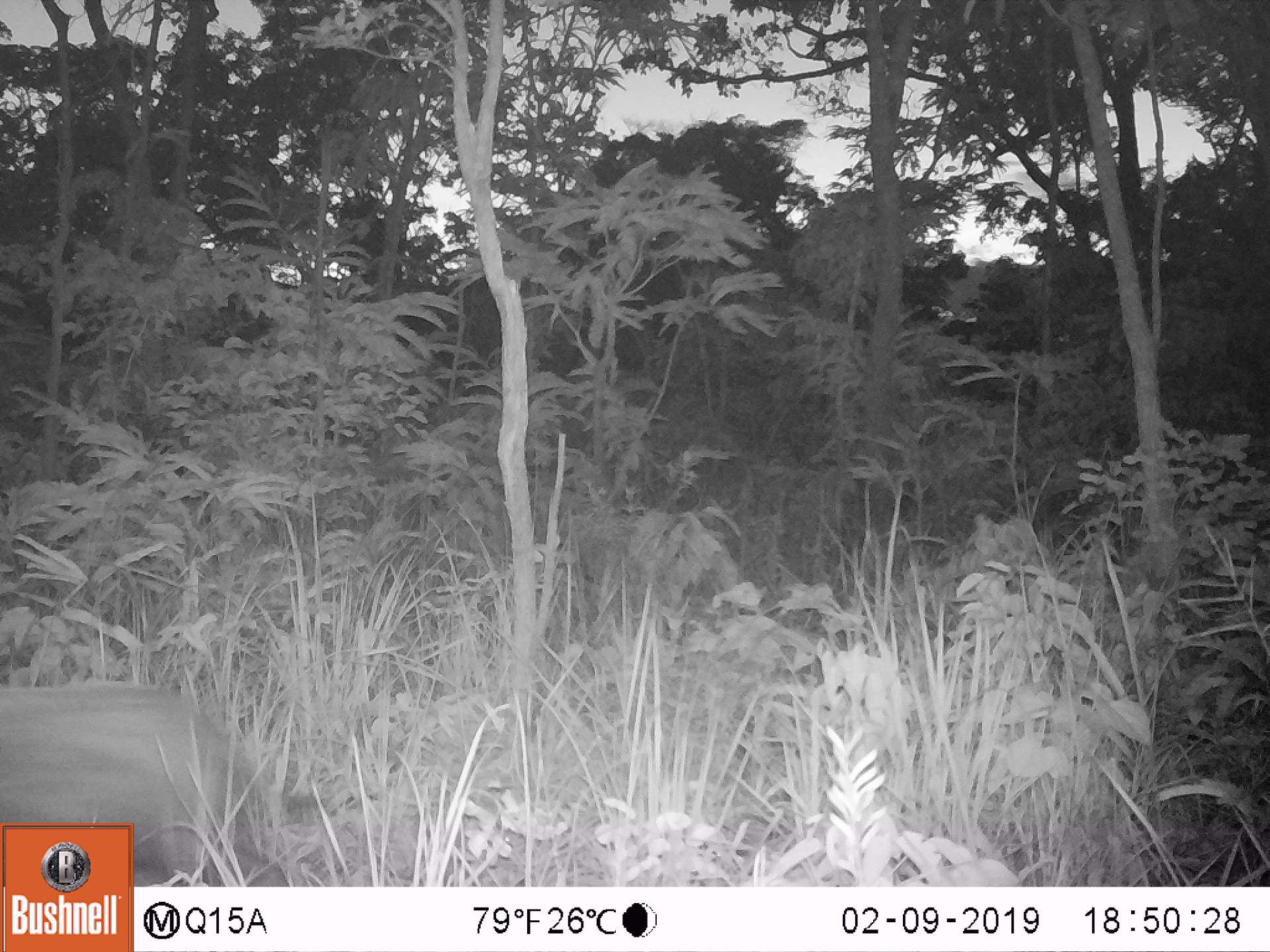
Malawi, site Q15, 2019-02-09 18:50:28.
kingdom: Animalia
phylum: Chordata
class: Mammalia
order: Artiodactyla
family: Suidae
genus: Potamochoerus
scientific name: Potamochoerus larvatus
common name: bushpig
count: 1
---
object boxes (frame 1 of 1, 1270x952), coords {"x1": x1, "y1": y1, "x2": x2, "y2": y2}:
bushpig: {"x1": 1, "y1": 681, "x2": 268, "y2": 819}